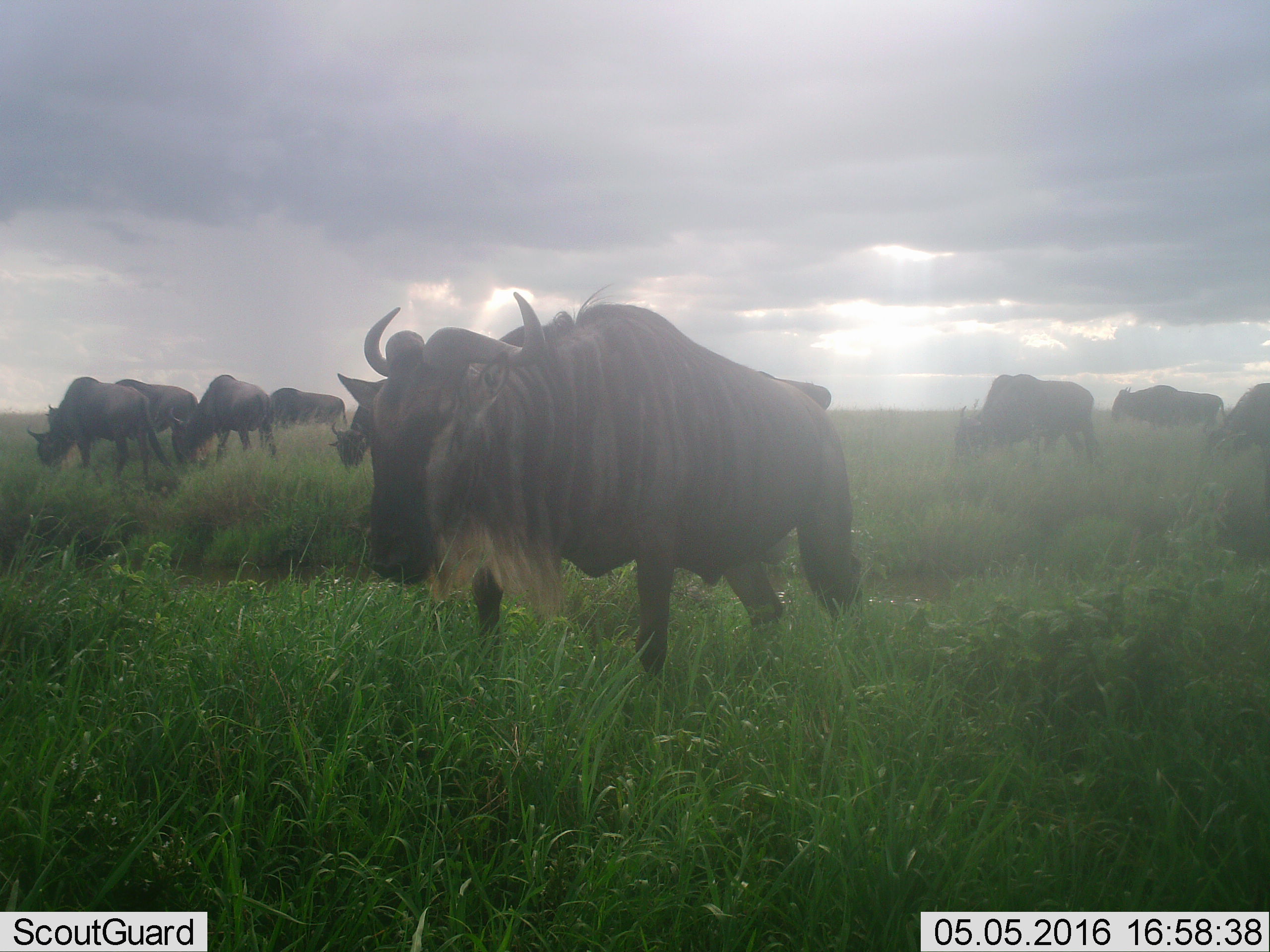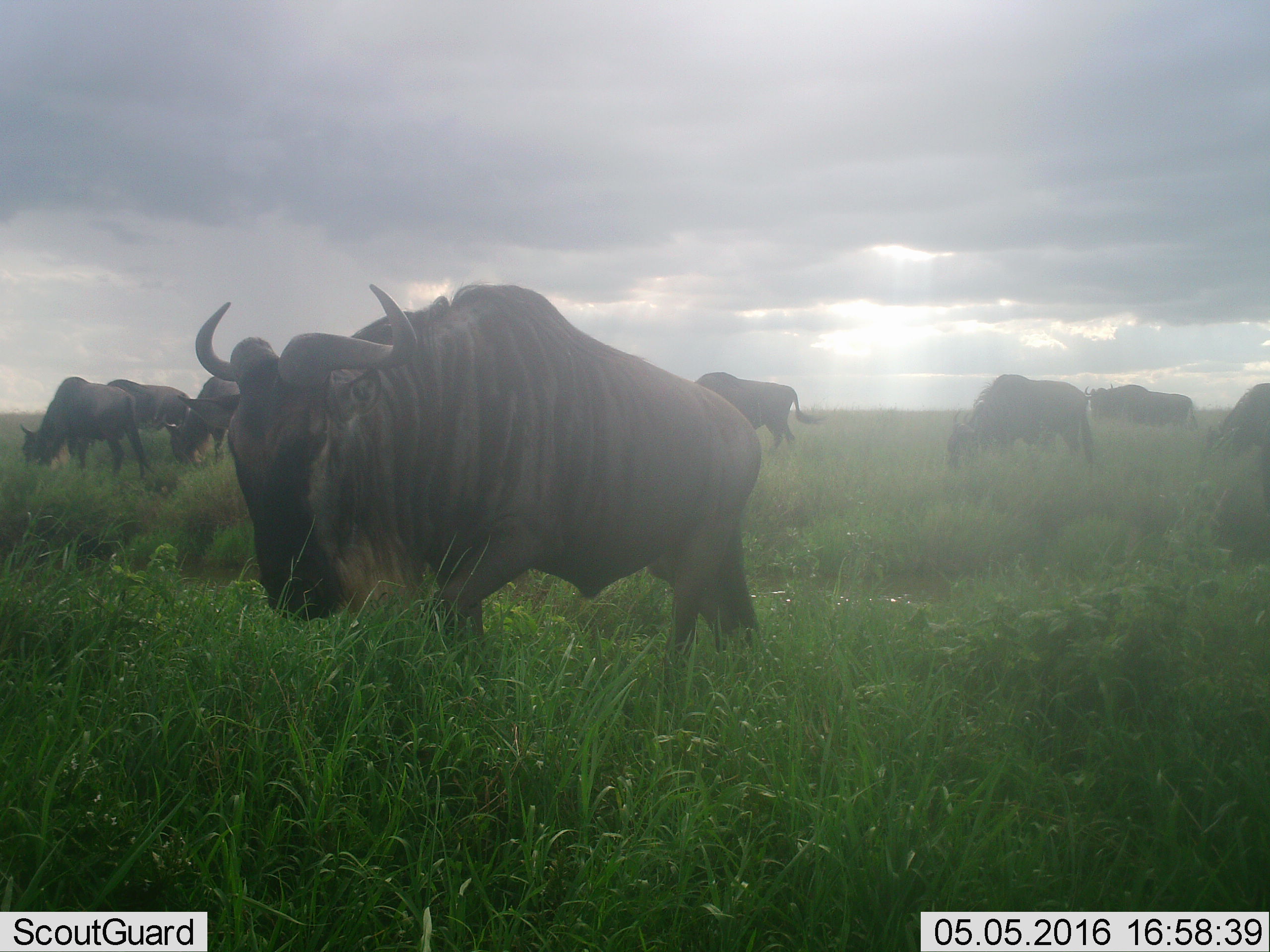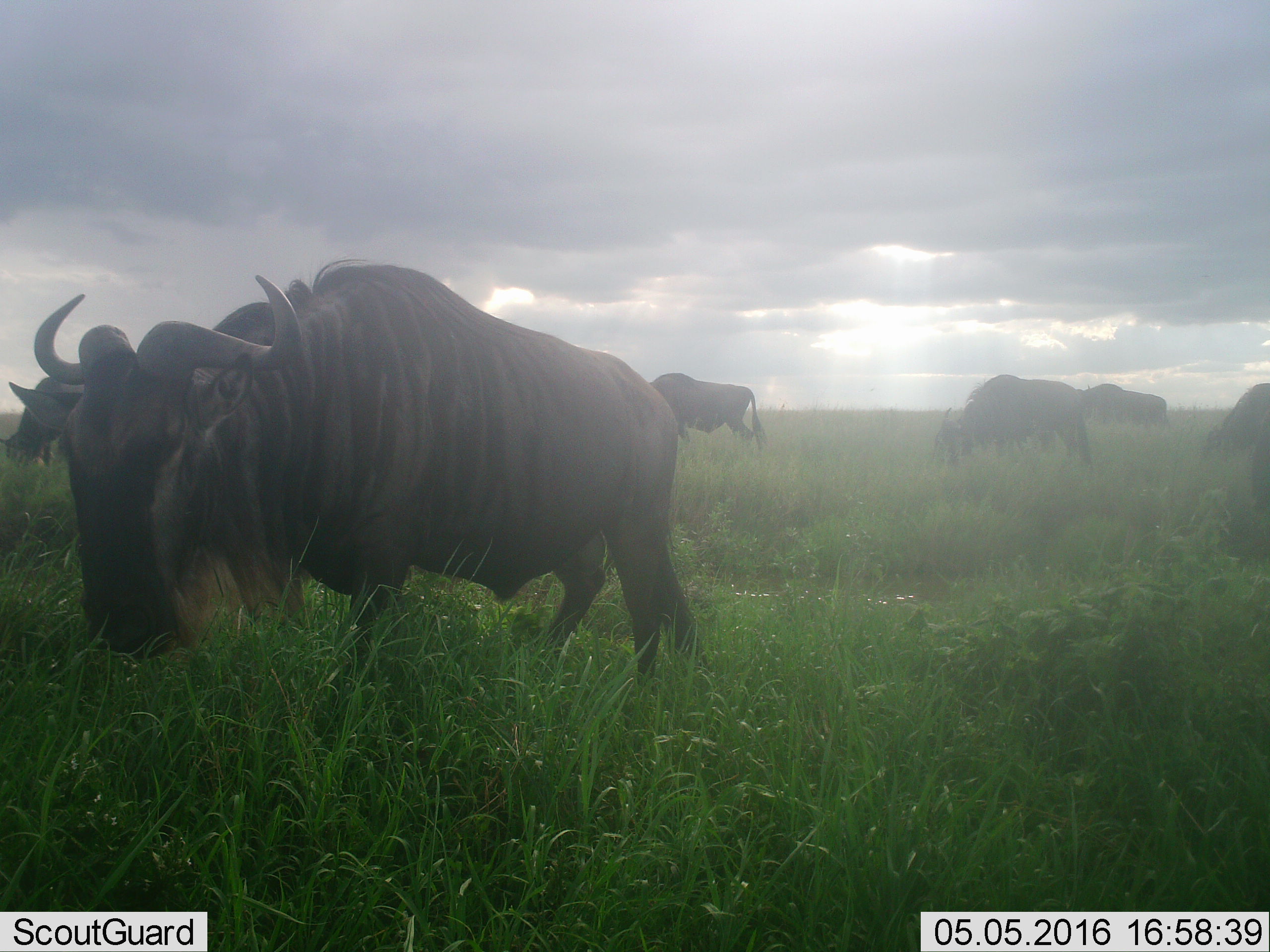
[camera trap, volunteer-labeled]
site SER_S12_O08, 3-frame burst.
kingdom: Animalia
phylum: Chordata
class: Mammalia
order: Artiodactyla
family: Bovidae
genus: Connochaetes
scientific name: Connochaetes taurinus taurinus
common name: blue wildebeest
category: wildebeestblue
Wildebeestblue (blue wildebeest) (Connochaetes taurinus taurinus), count 10. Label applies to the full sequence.